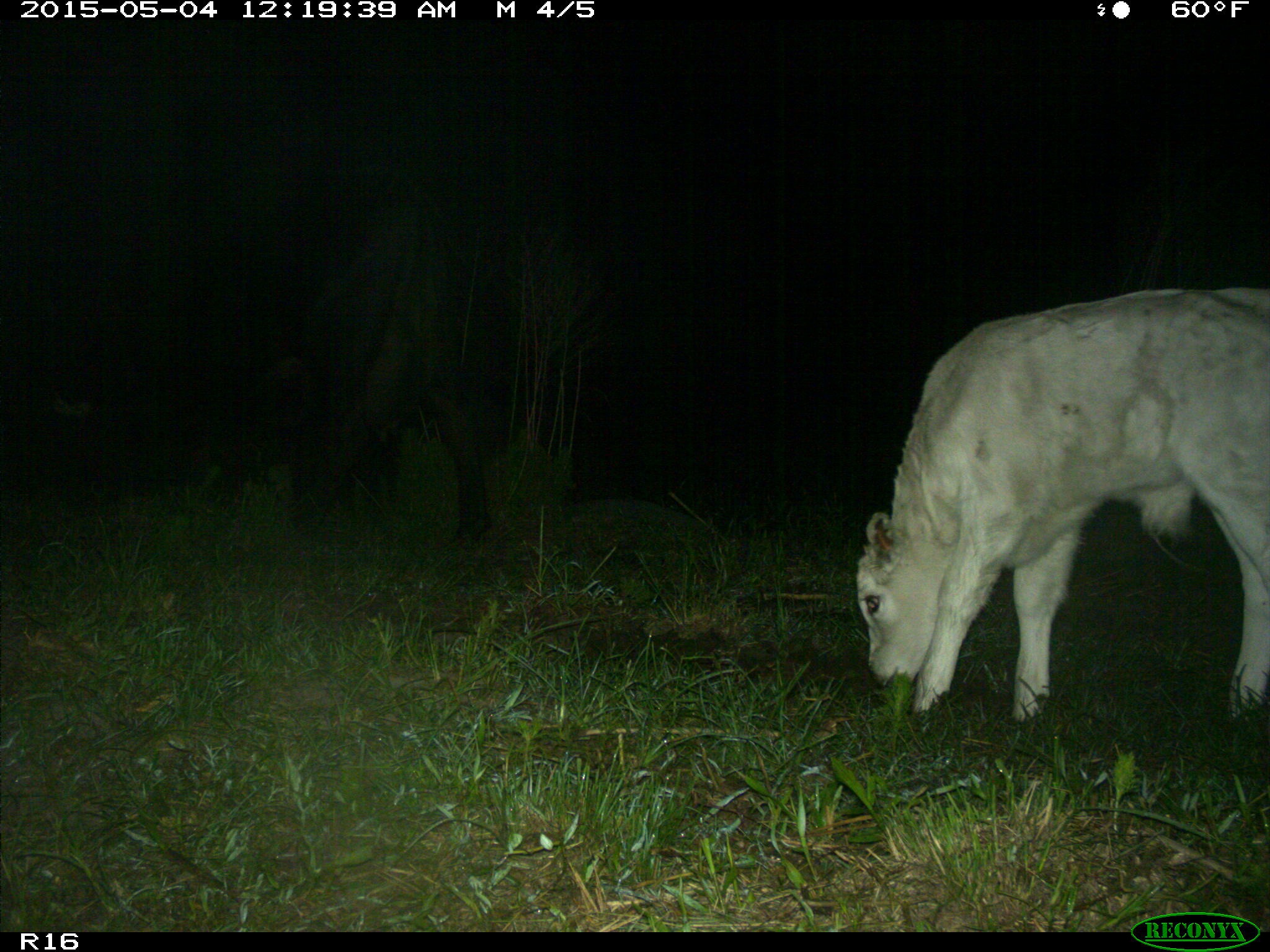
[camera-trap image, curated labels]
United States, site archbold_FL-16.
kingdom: Animalia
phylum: Chordata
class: Mammalia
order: Artiodactyla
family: Bovidae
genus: Bos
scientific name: Bos taurus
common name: domestic cow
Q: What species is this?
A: Bos taurus (domestic cow).